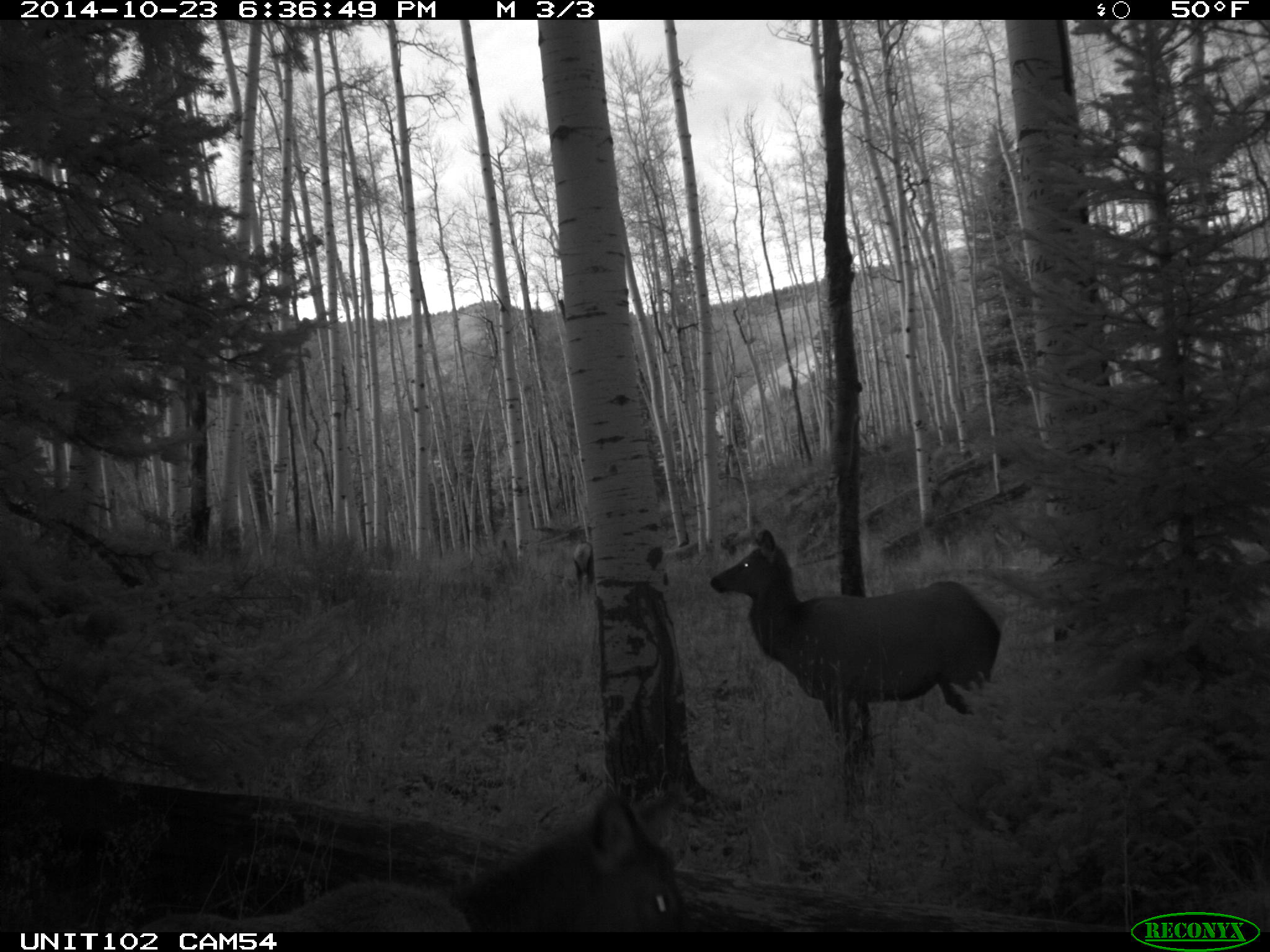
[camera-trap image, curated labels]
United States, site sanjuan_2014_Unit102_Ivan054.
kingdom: Animalia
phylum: Chordata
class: Mammalia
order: Artiodactyla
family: Cervidae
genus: Cervus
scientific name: Cervus elaphus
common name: red deer